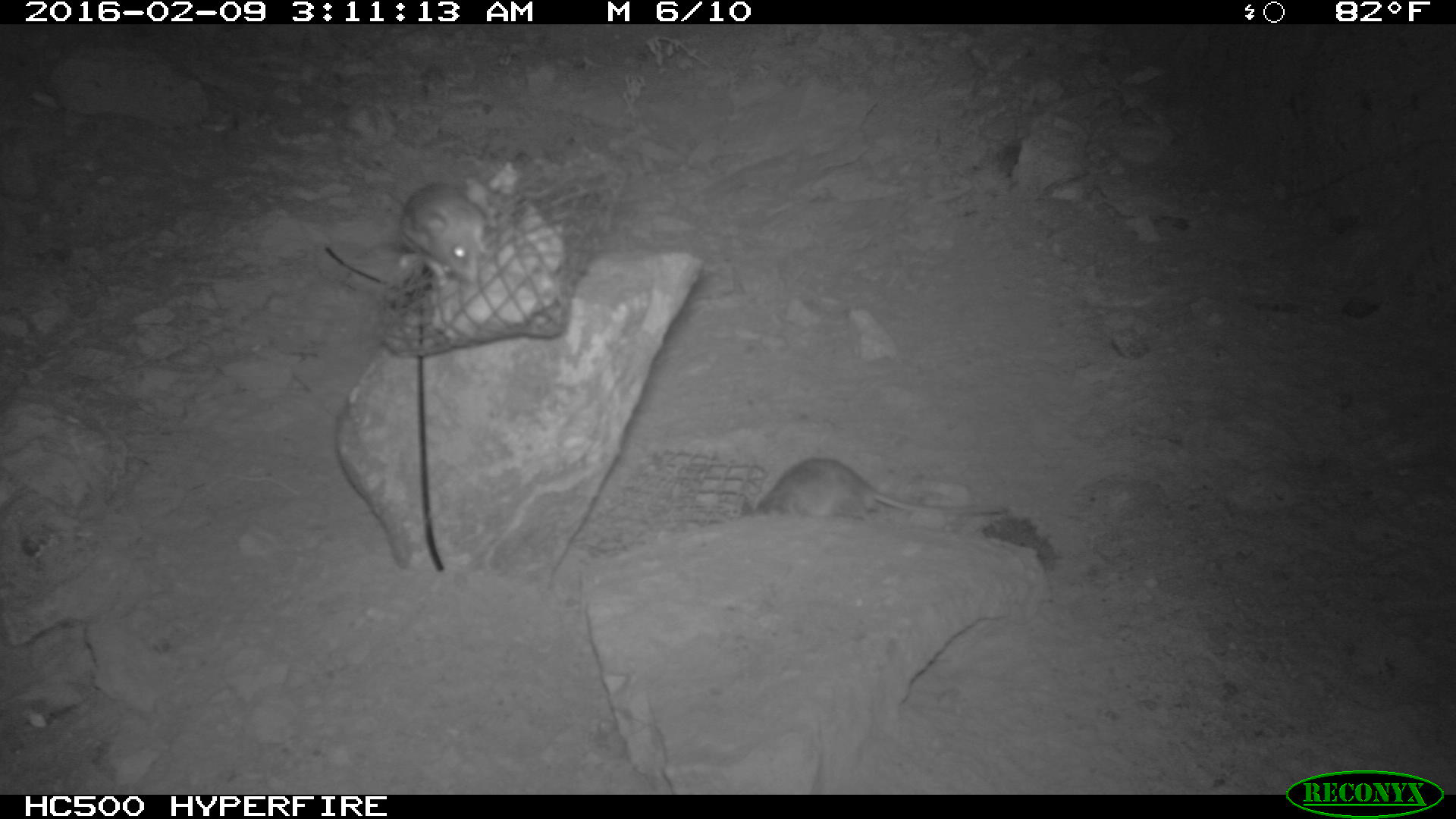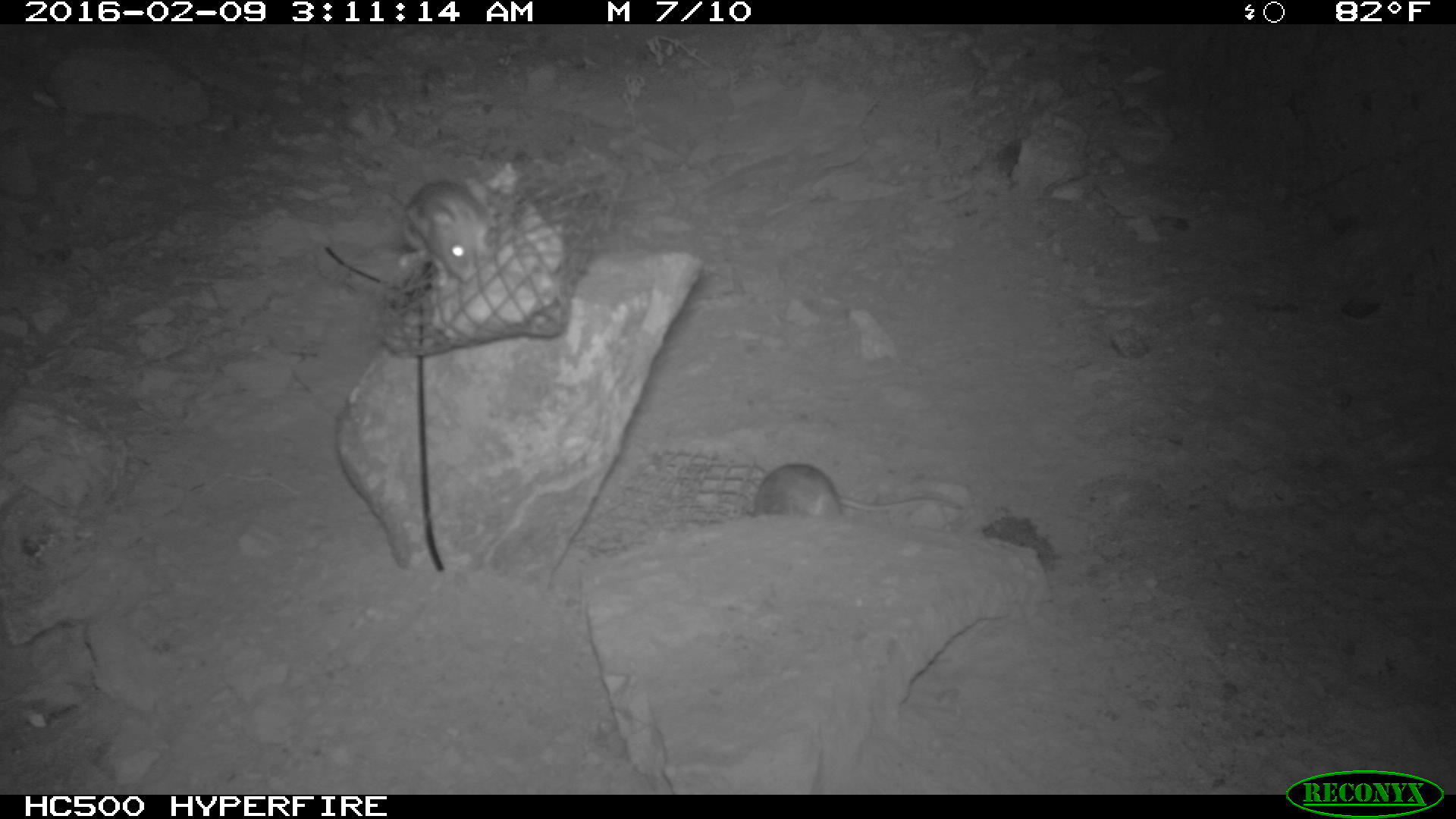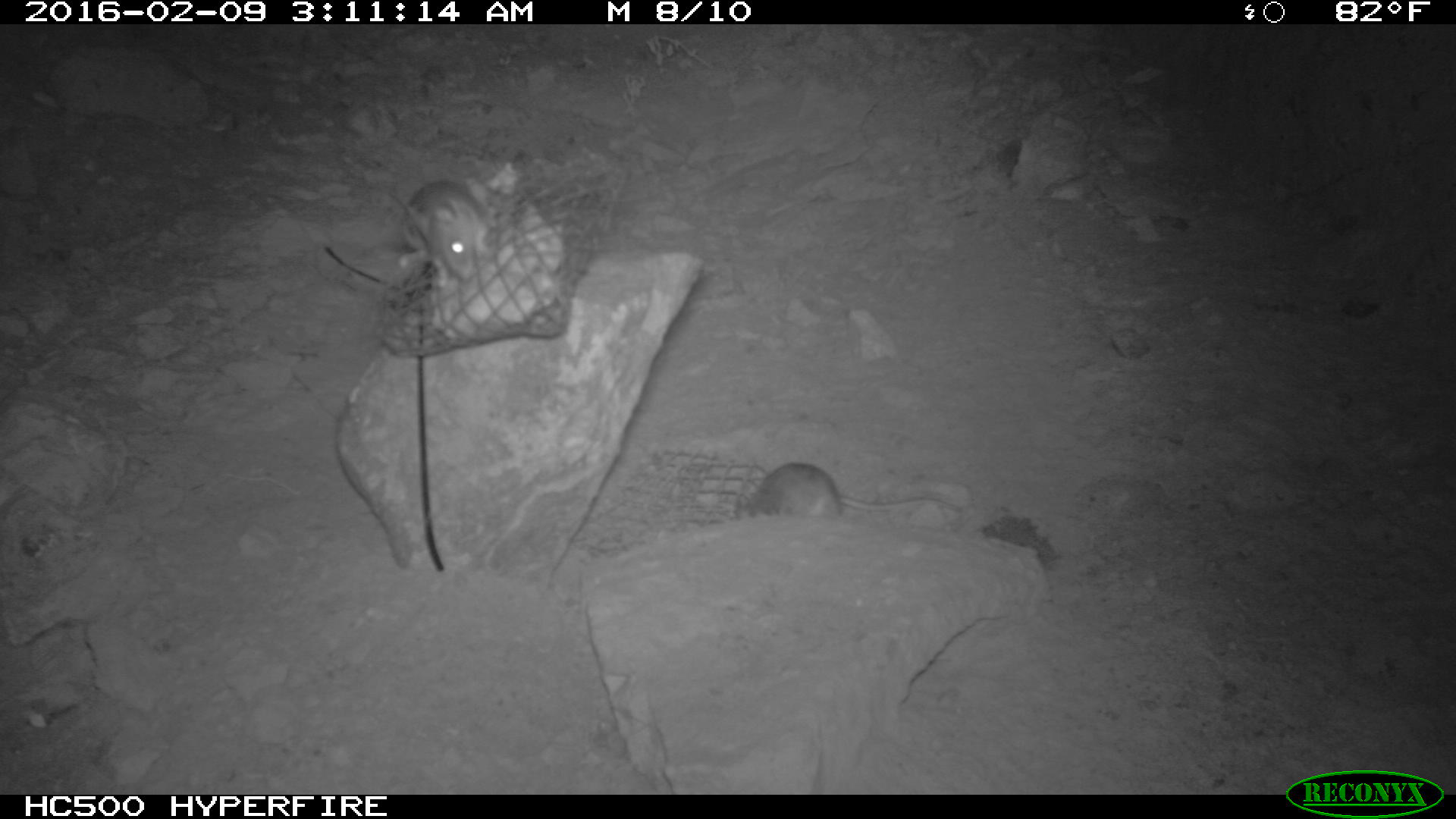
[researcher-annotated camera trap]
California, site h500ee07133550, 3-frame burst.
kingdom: Animalia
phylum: Chordata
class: Mammalia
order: Rodentia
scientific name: Rodentia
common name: rodent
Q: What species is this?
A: Rodent (Rodentia).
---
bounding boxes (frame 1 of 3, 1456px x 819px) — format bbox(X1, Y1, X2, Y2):
rodent: bbox(740, 457, 1006, 521); bbox(400, 181, 492, 287)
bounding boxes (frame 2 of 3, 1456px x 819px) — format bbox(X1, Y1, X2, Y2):
rodent: bbox(748, 460, 965, 525); bbox(391, 180, 489, 286)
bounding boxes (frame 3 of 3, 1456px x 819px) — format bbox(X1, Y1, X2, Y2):
rodent: bbox(739, 462, 964, 519); bbox(399, 174, 487, 280)